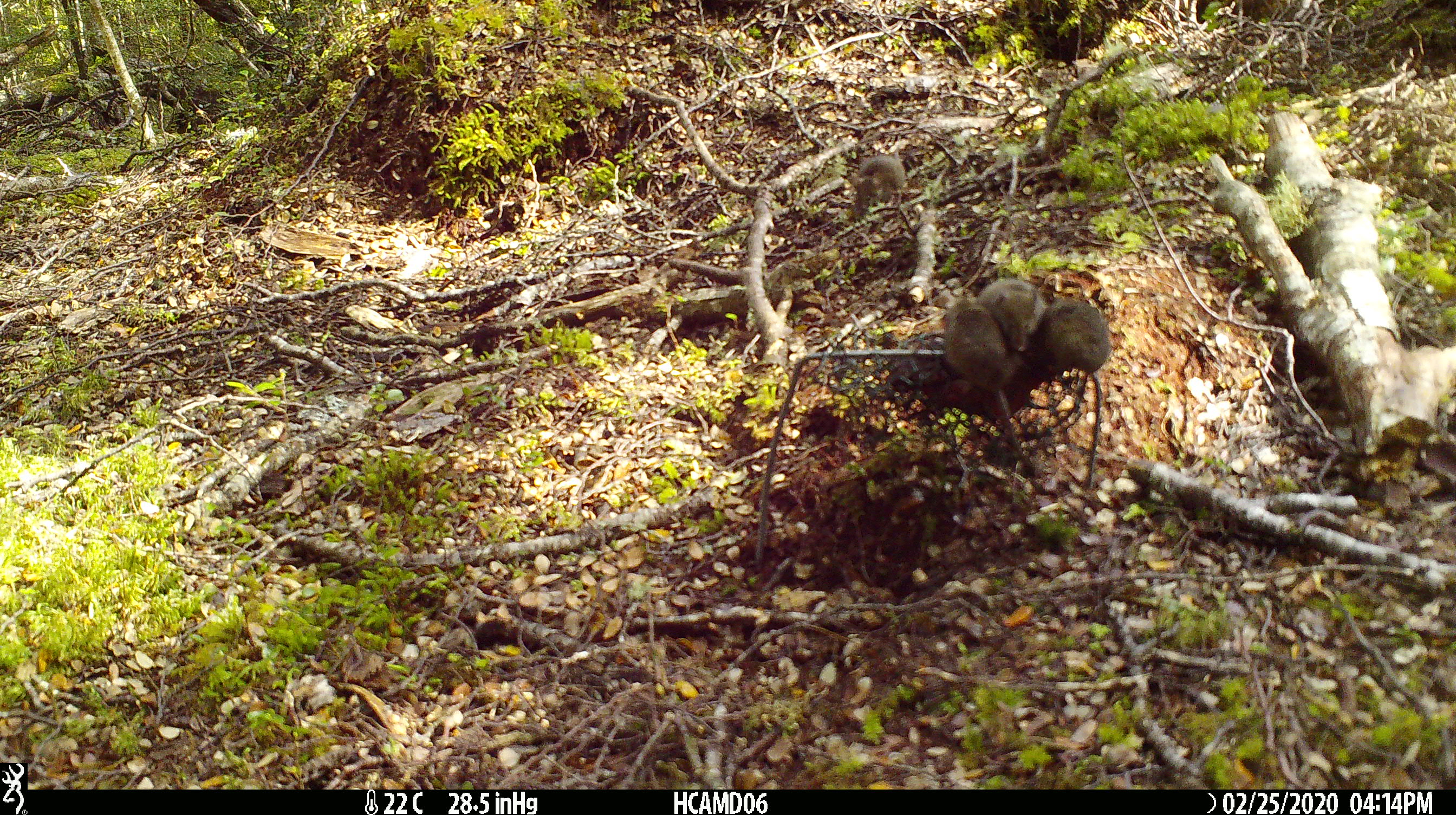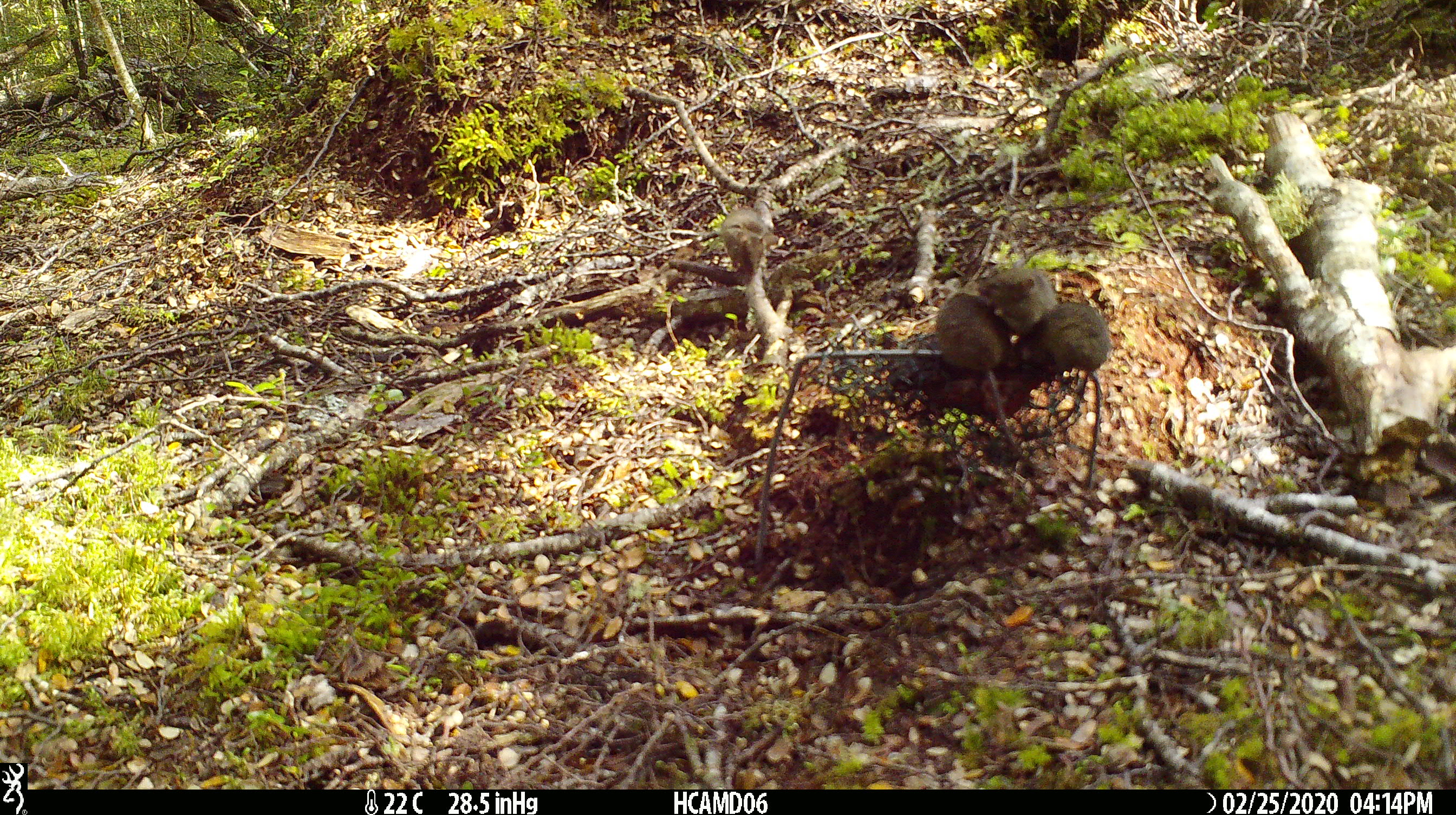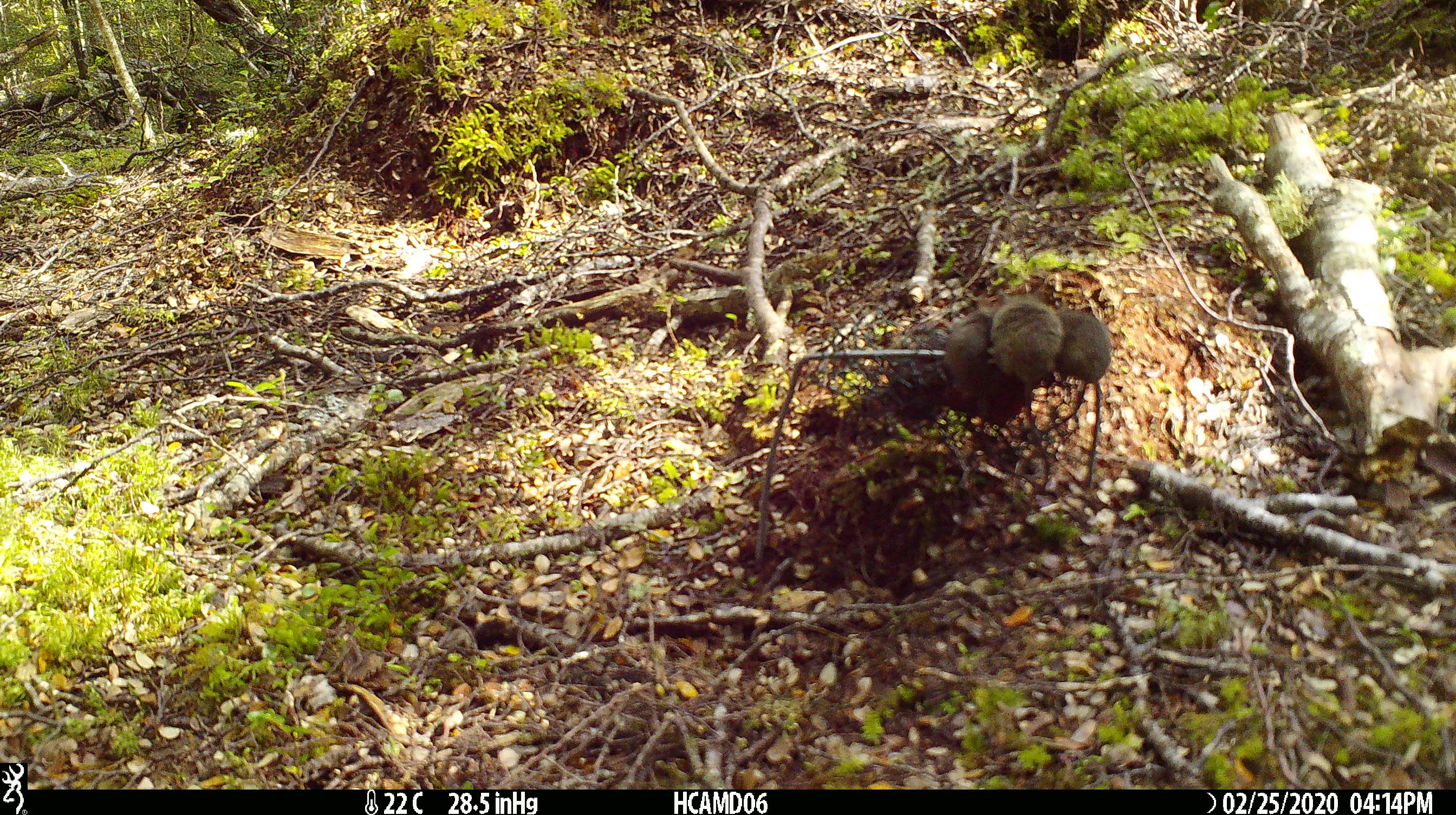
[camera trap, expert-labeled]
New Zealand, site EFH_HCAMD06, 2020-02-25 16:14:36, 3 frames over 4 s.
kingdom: Animalia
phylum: Chordata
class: Mammalia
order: Rodentia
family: Muridae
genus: Mus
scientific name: Mus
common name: mouse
Mouse (Mus).